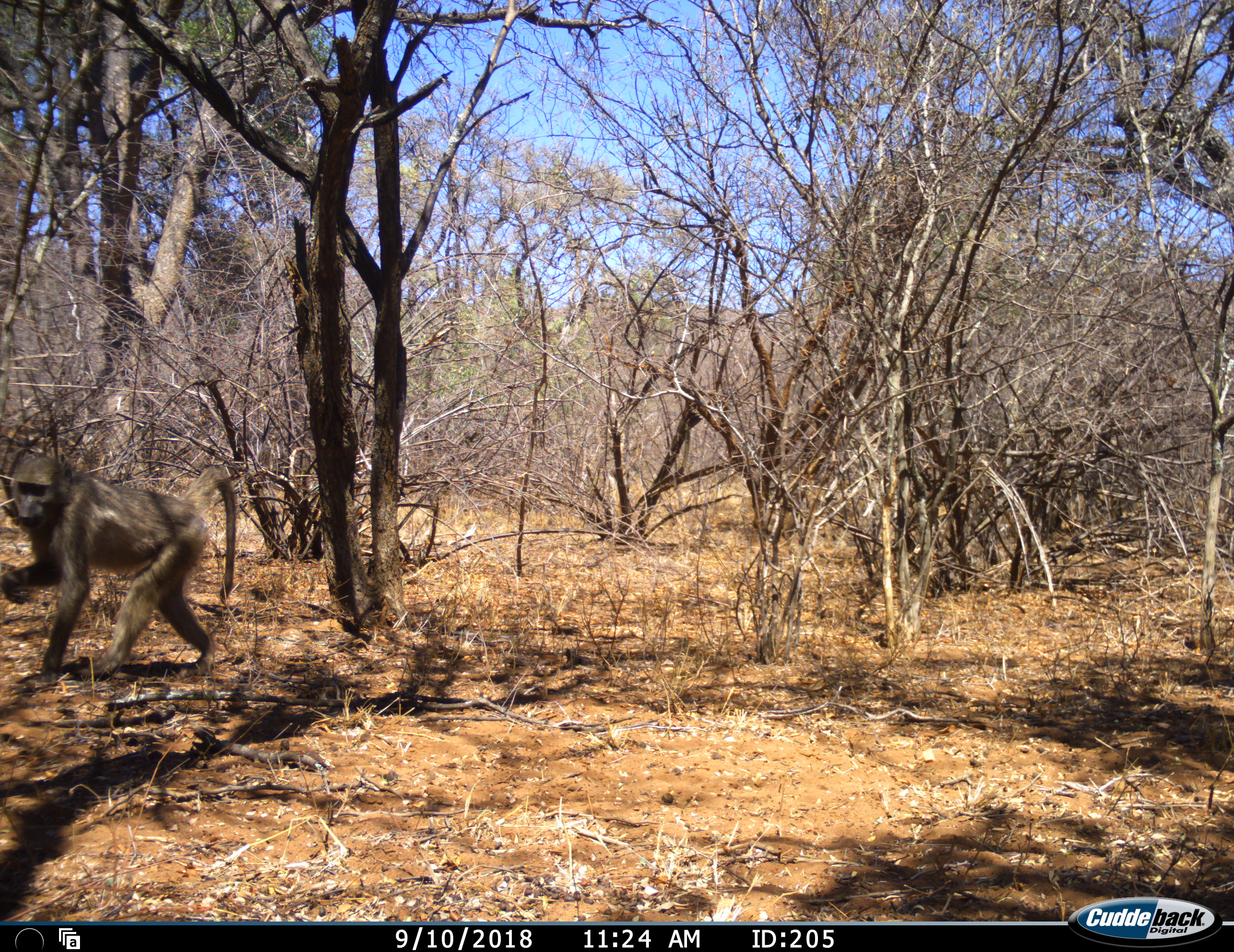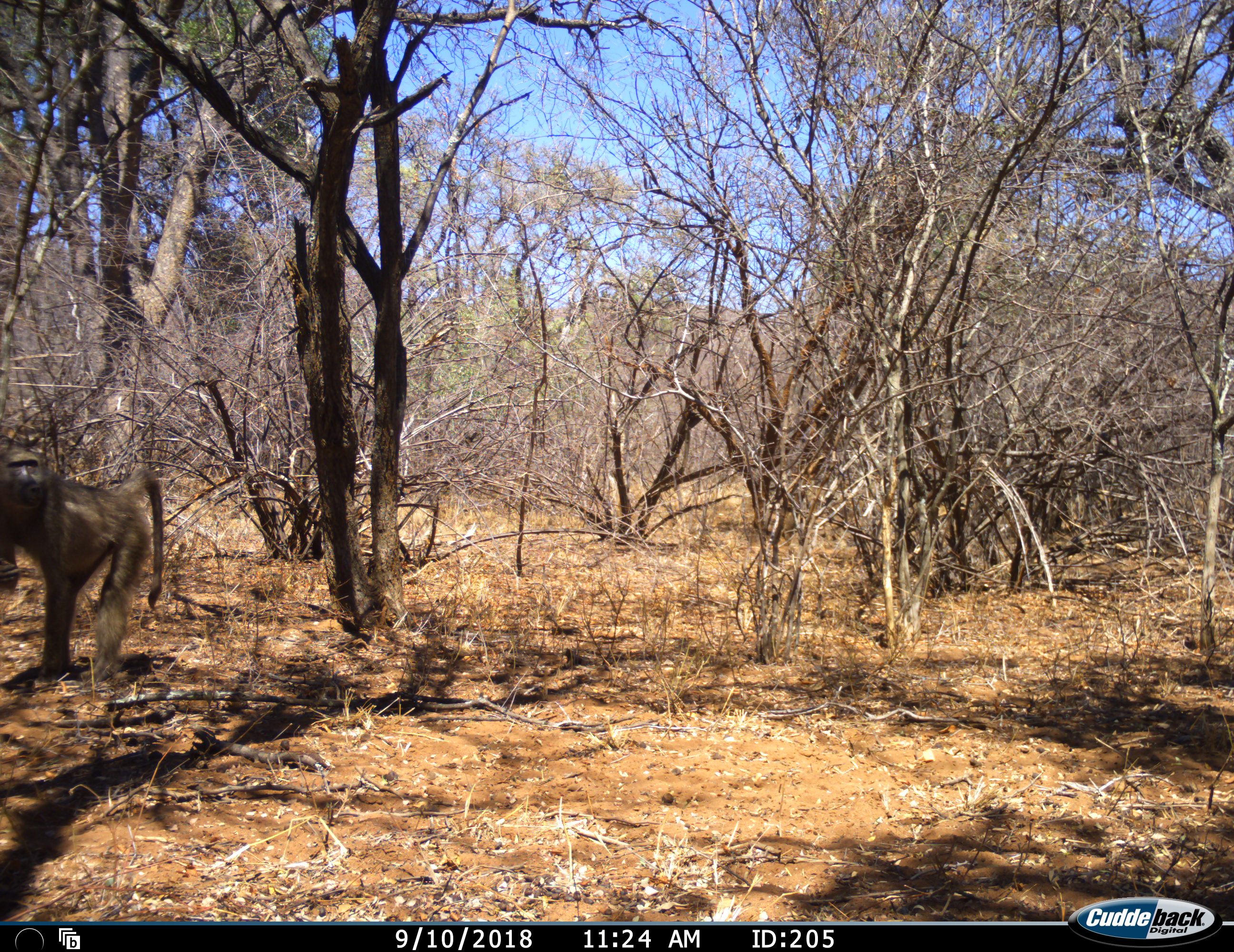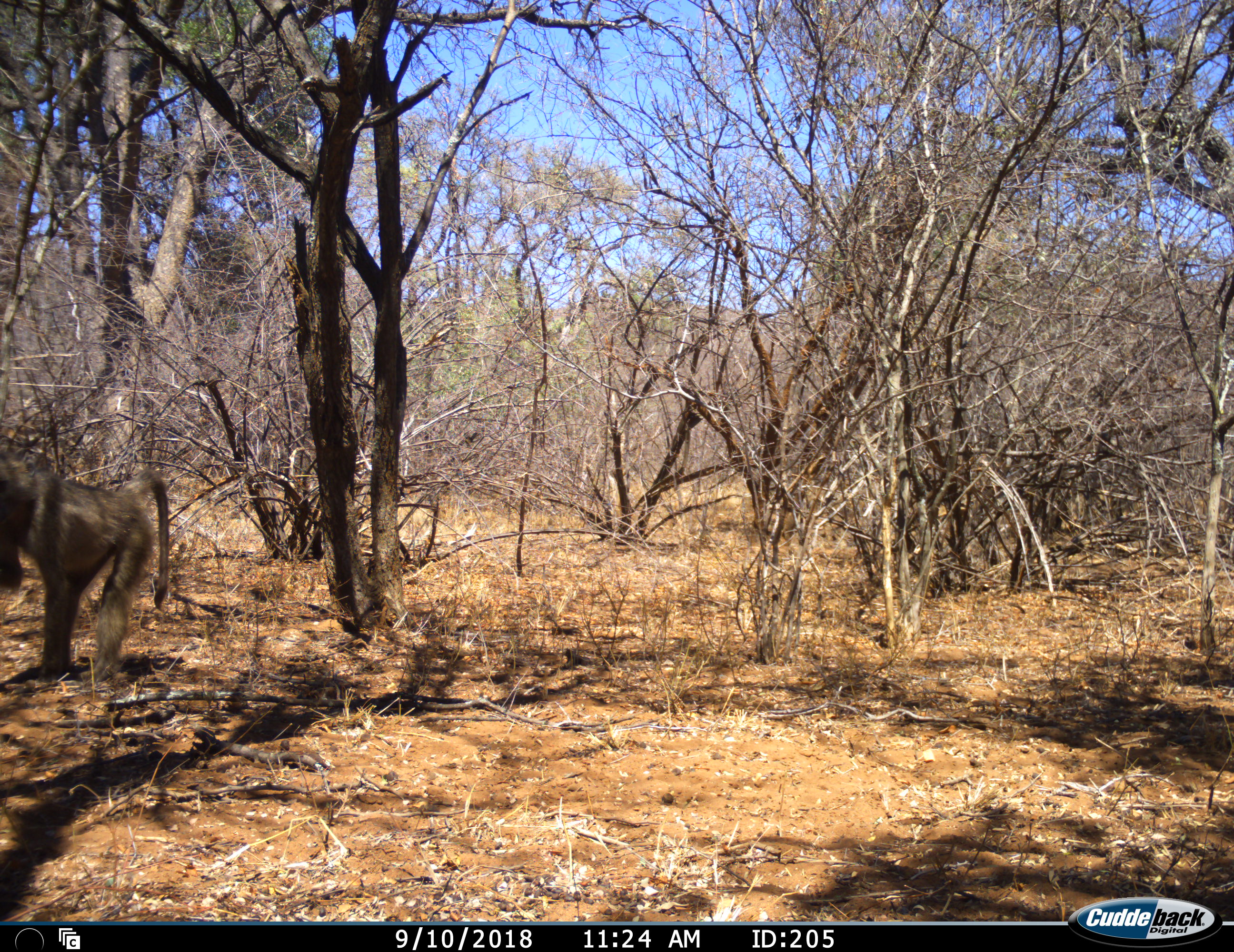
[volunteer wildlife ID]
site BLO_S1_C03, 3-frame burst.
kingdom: Animalia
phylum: Chordata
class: Mammalia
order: Primates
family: Cercopithecidae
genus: Papio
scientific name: Papio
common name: baboon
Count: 1.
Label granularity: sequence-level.